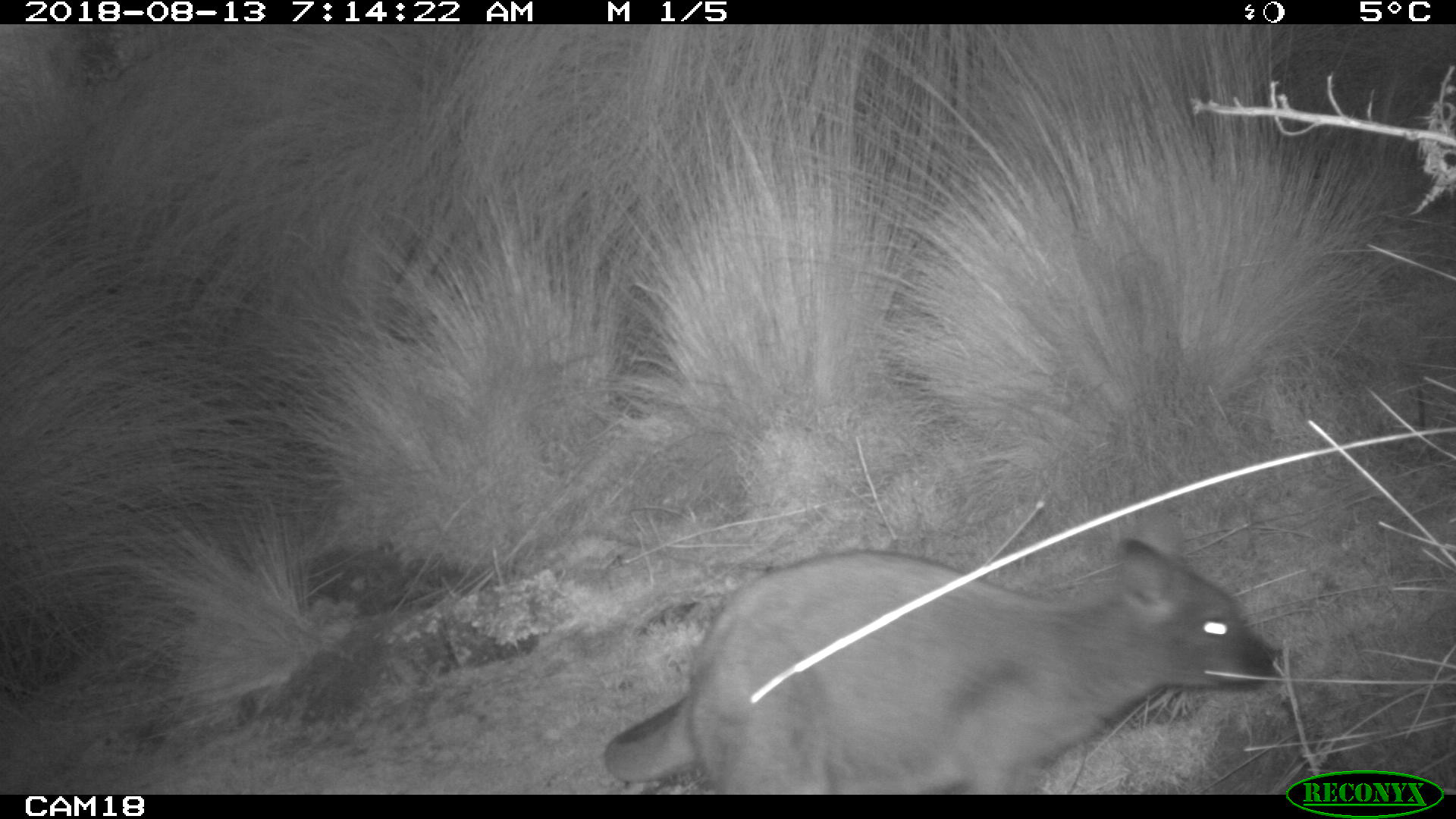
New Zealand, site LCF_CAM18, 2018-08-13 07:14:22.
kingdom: Animalia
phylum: Chordata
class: Mammalia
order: Diprotodontia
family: Macropodidae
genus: Notamacropus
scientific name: Notamacropus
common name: wallaby